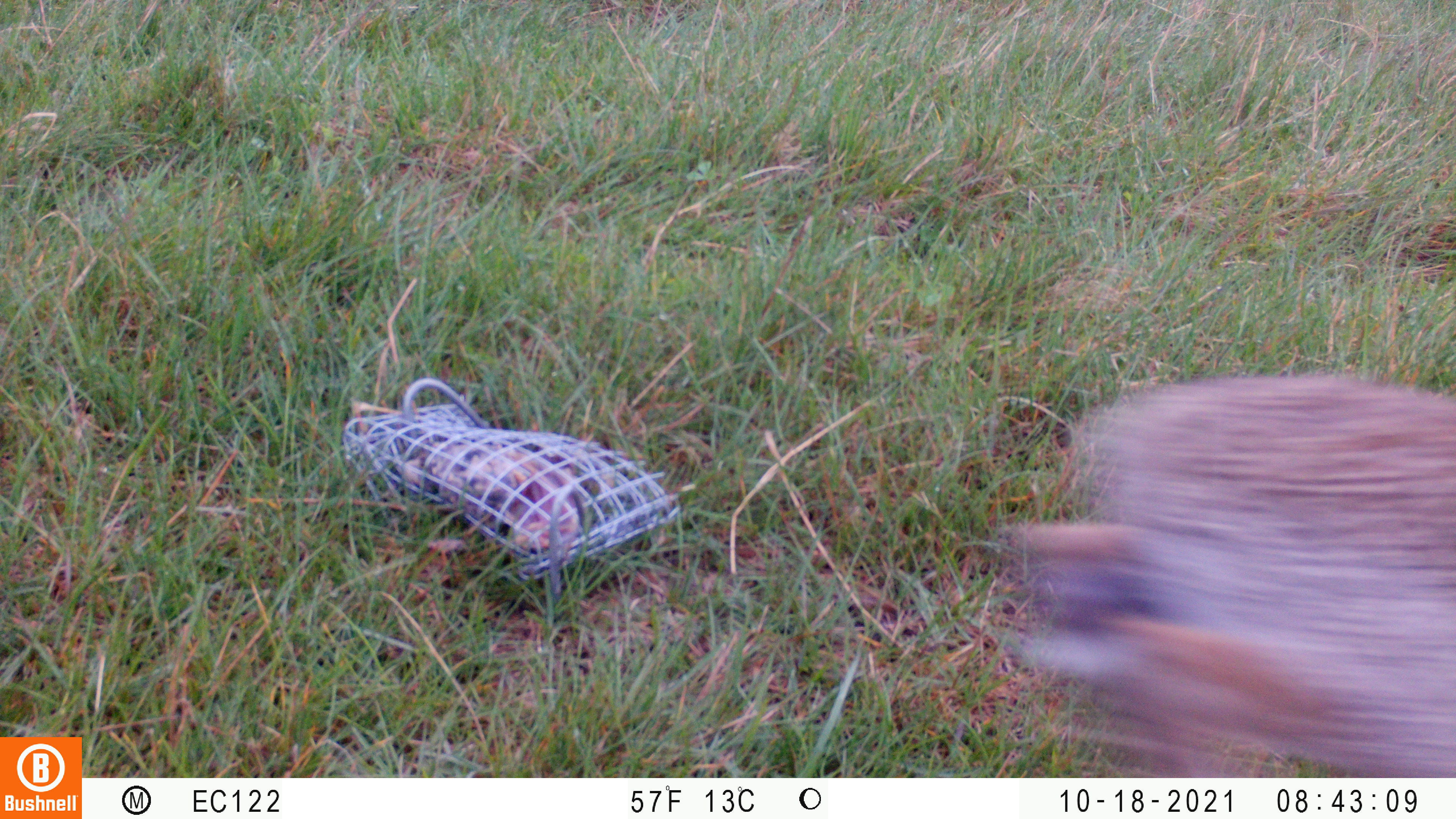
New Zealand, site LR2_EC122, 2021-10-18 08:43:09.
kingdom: Animalia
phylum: Chordata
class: Mammalia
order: Lagomorpha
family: Leporidae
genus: Lepus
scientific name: Lepus europaeus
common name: brown hare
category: hare